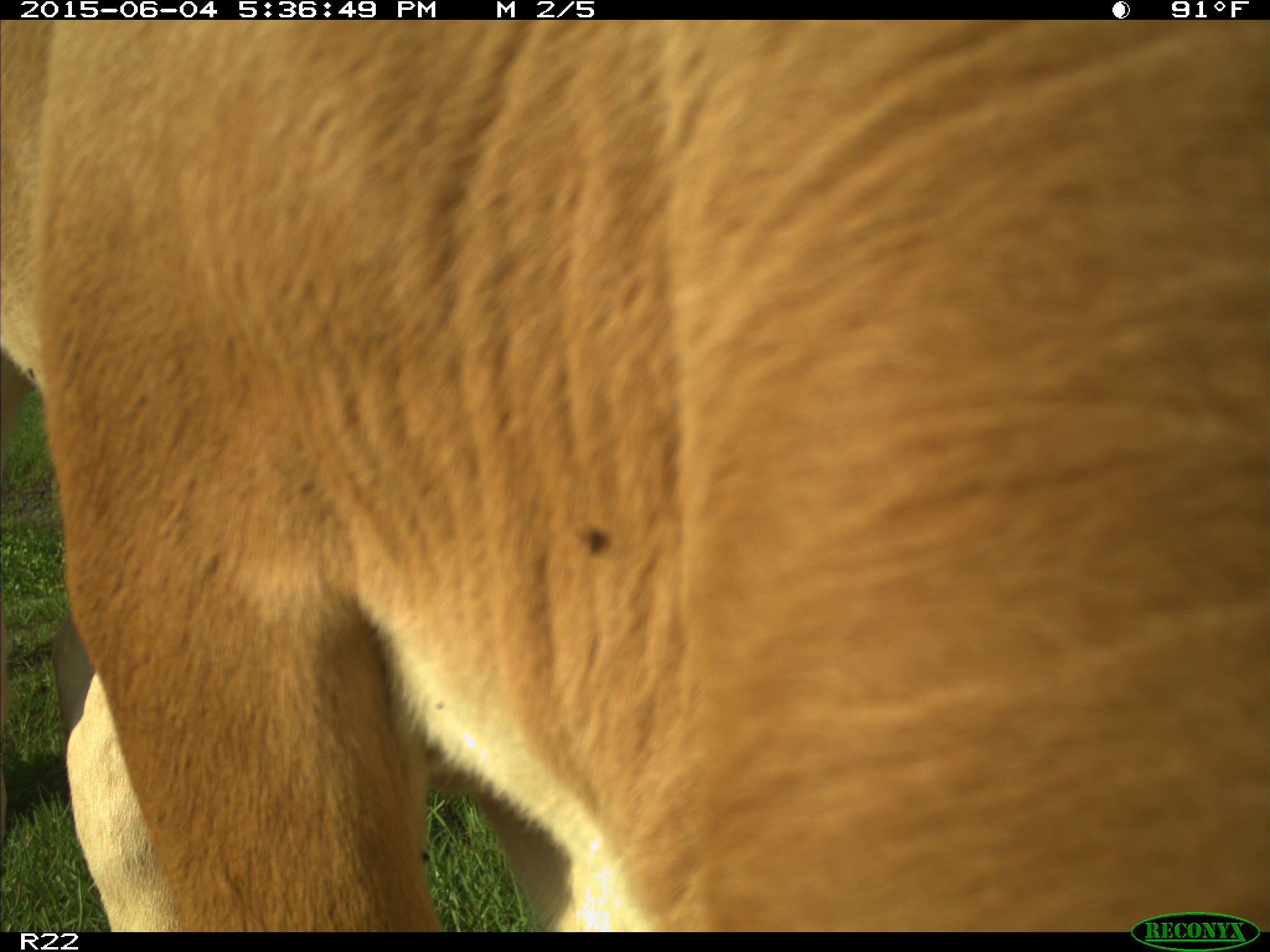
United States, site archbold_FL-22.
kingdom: Animalia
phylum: Chordata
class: Mammalia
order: Artiodactyla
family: Bovidae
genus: Bos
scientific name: Bos taurus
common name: domestic cow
Bos taurus (domestic cow).